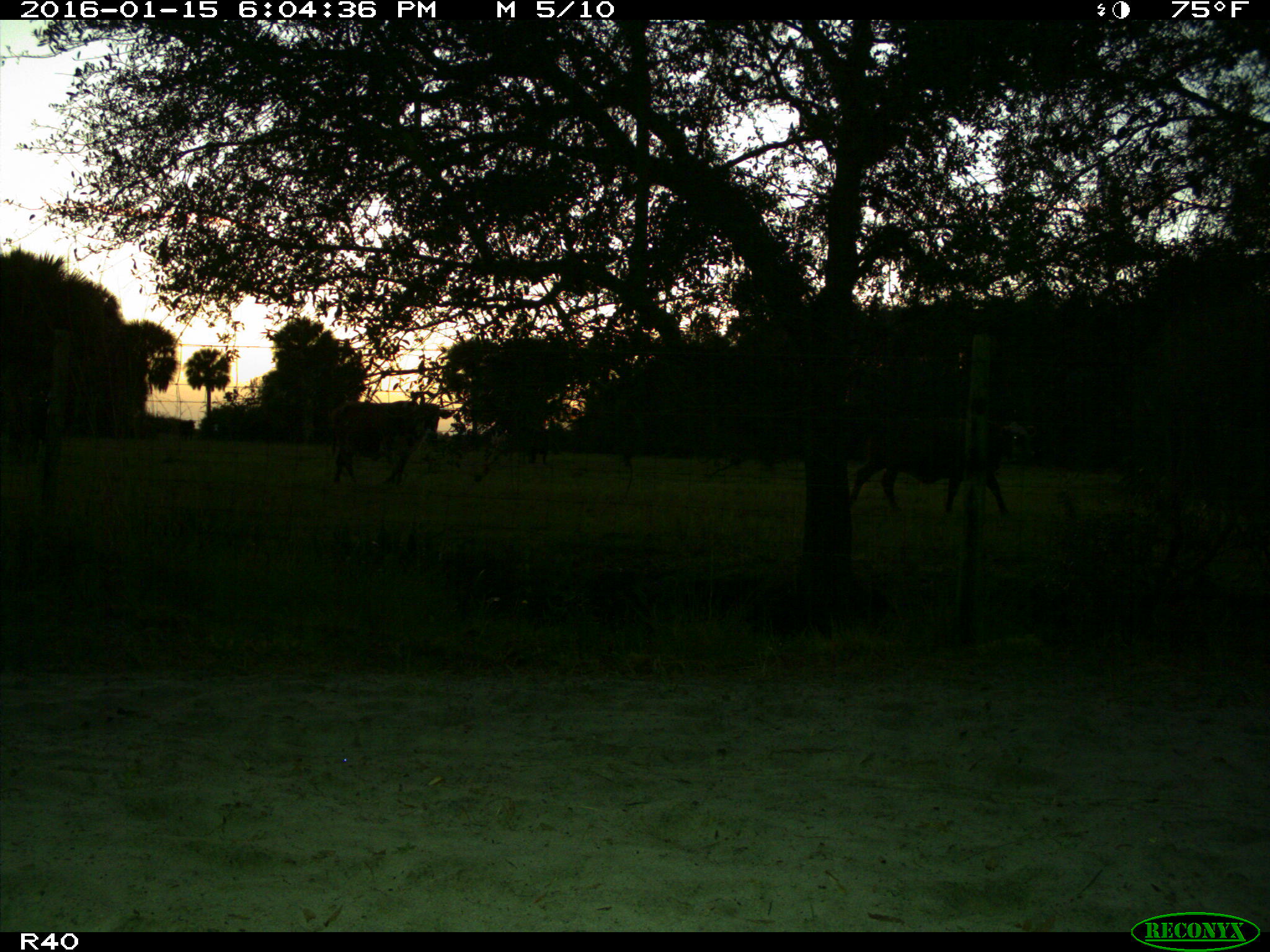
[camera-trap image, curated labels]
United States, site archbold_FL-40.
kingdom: Animalia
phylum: Chordata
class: Mammalia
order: Artiodactyla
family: Bovidae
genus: Bos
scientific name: Bos taurus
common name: domestic cow